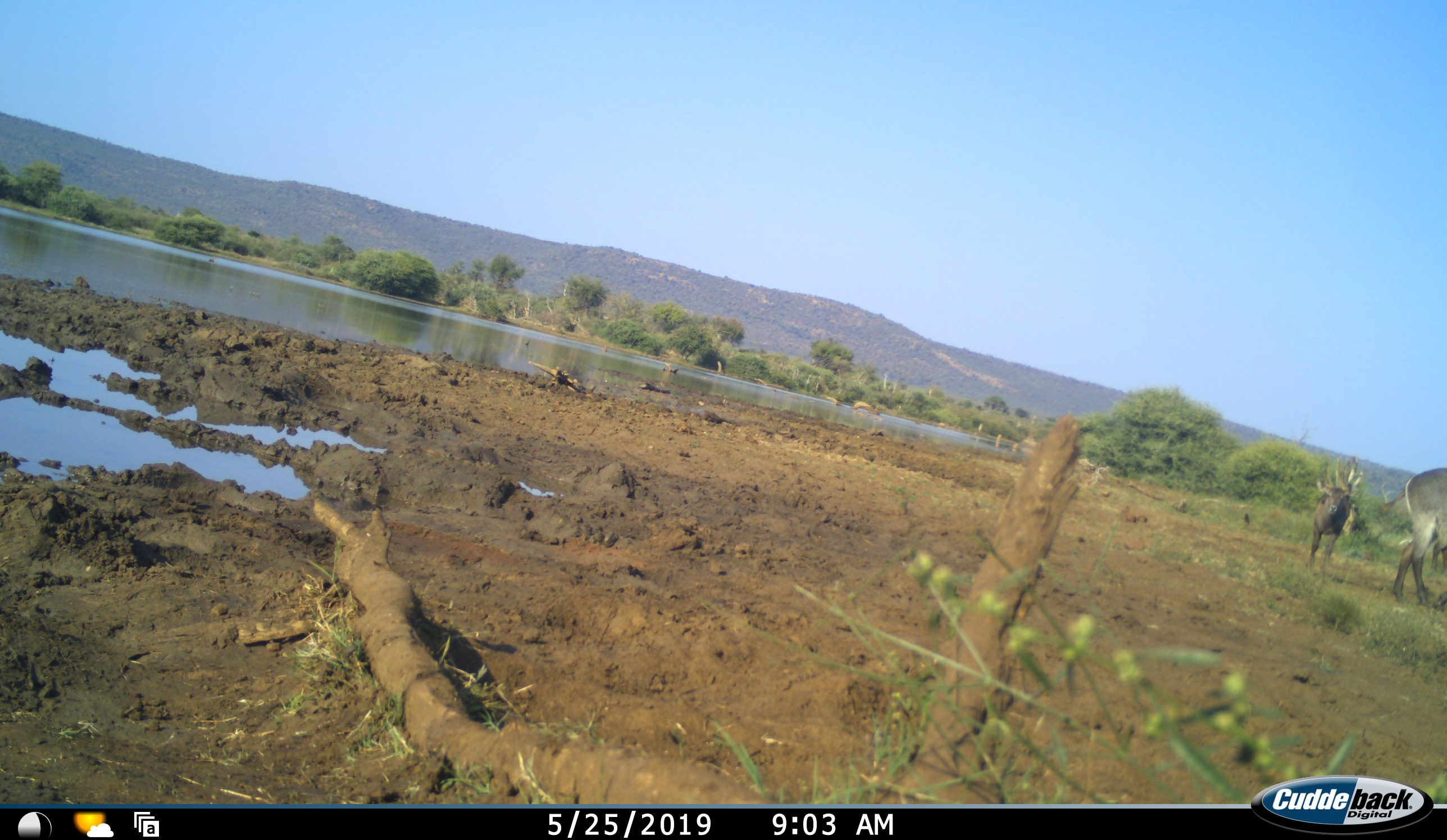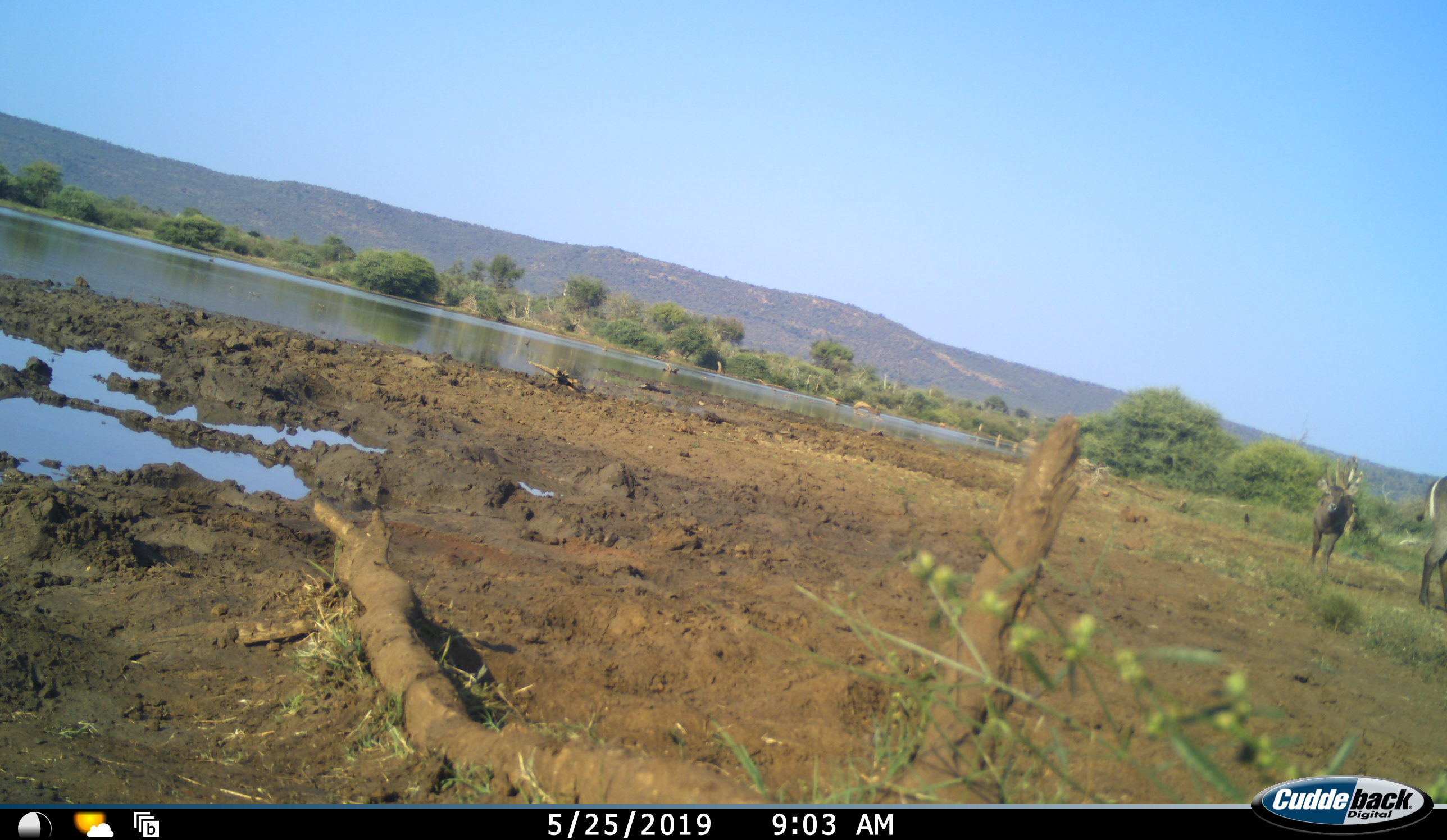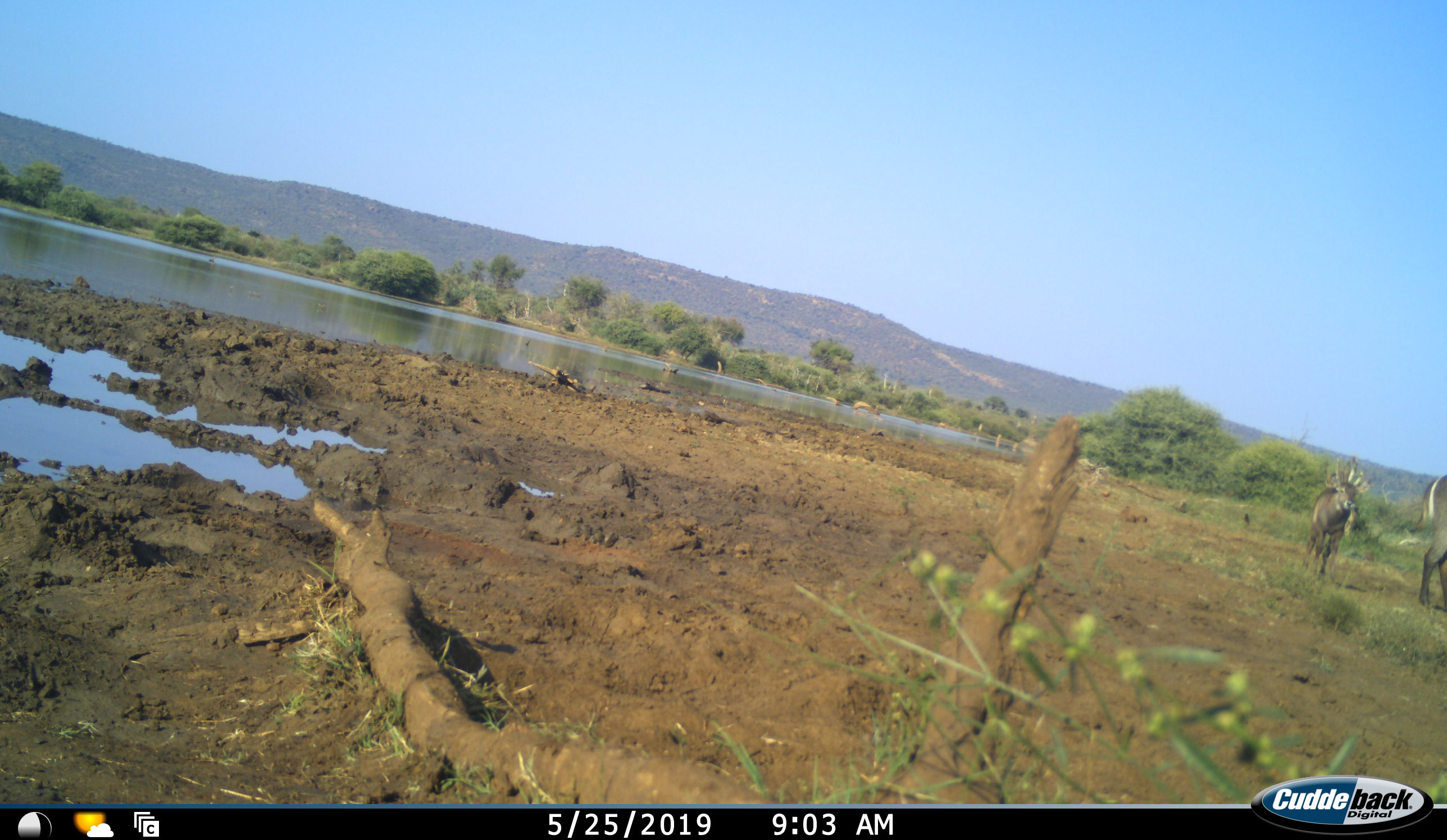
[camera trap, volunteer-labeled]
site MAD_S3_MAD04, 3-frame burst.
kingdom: Animalia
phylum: Chordata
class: Mammalia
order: Artiodactyla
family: Bovidae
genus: Kobus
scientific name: Kobus ellipsiprymnus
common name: waterbuck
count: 2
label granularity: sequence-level